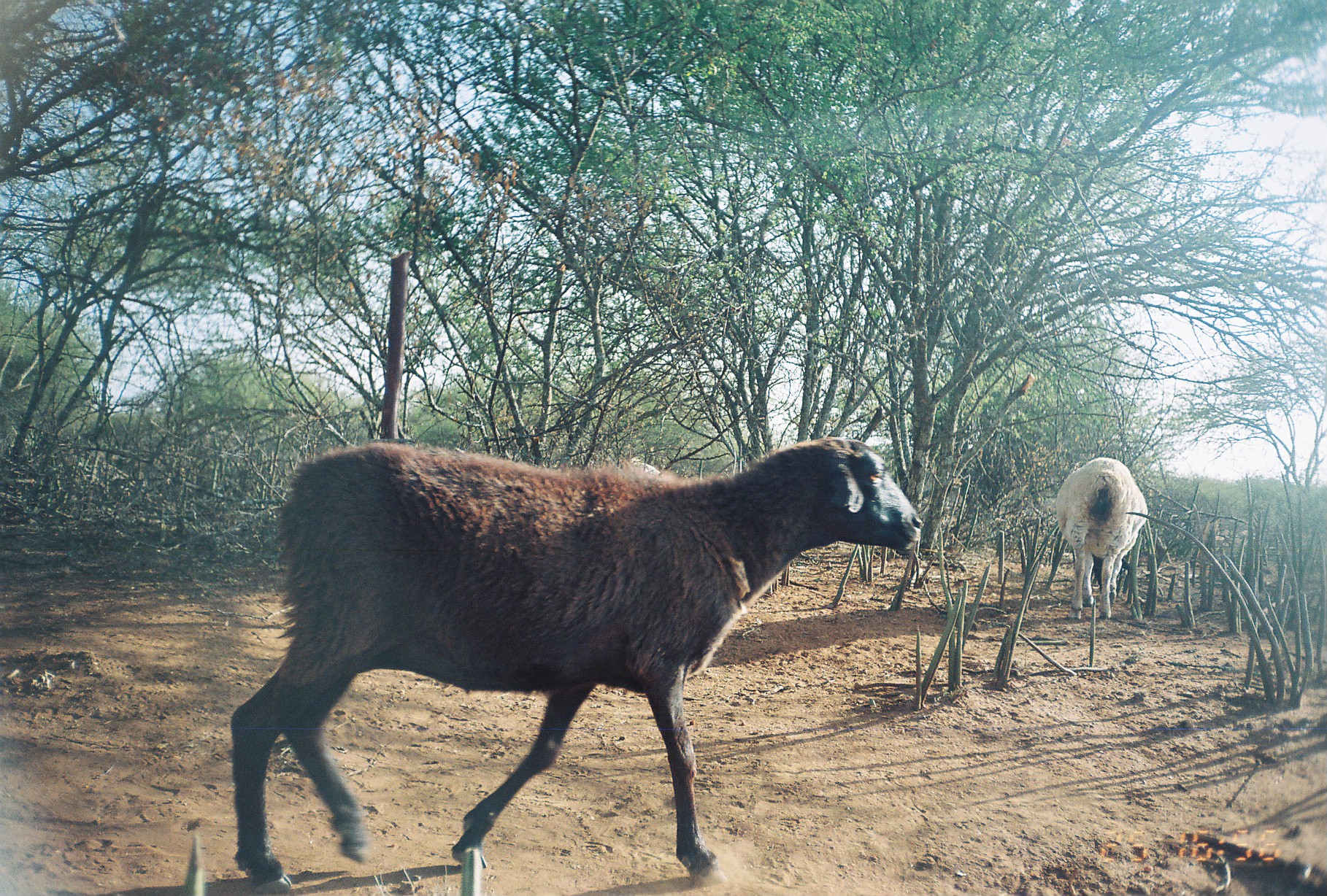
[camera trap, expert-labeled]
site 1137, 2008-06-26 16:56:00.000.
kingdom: Animalia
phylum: Chordata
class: Mammalia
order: Artiodactyla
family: Bovidae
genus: Ovis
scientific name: Ovis aries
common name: domestic sheep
Ovis aries (domestic sheep), count 3.